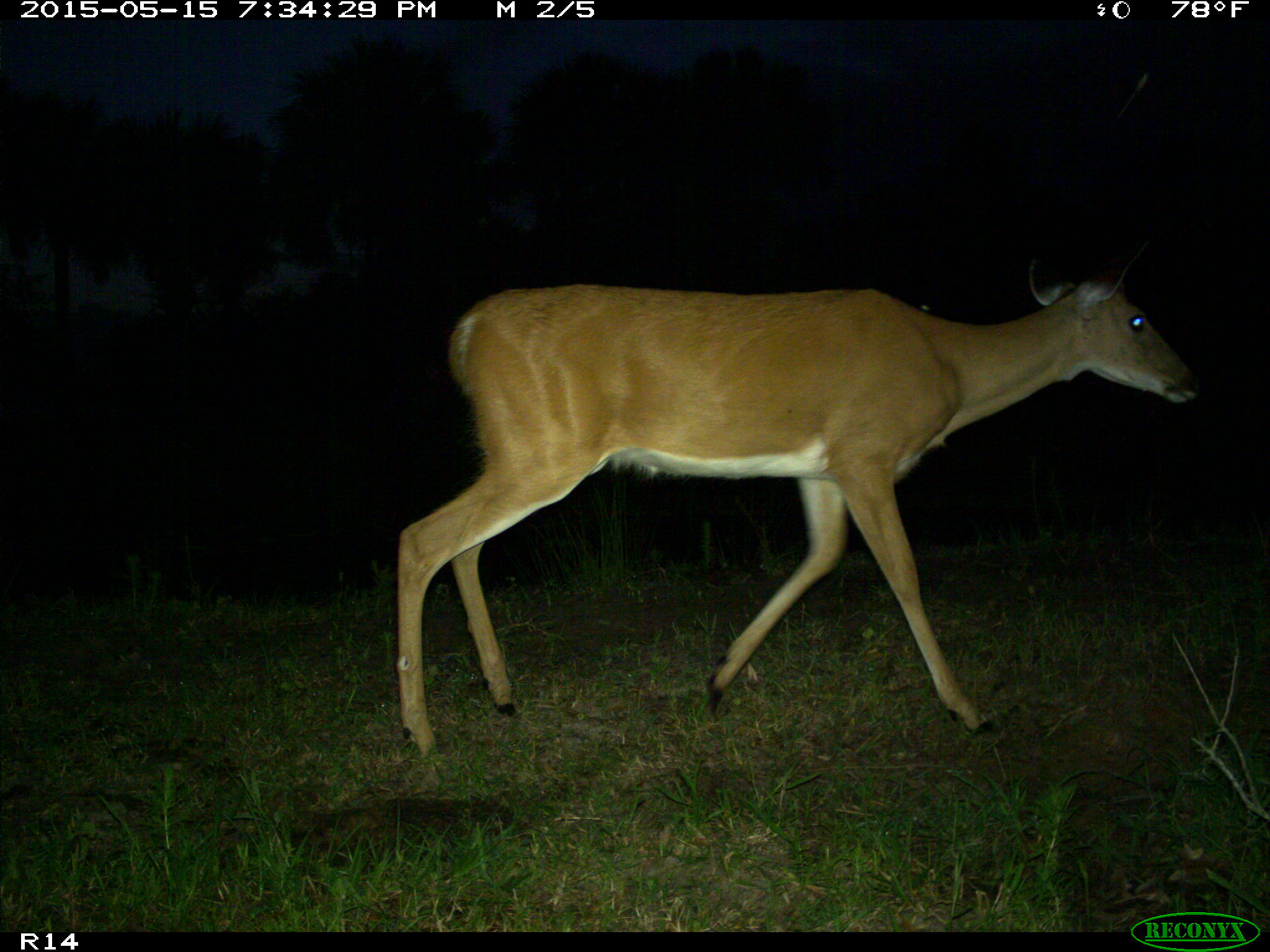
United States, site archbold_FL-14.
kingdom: Animalia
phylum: Chordata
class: Mammalia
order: Artiodactyla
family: Cervidae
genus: Odocoileus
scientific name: Odocoileus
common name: deer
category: unidentified deer